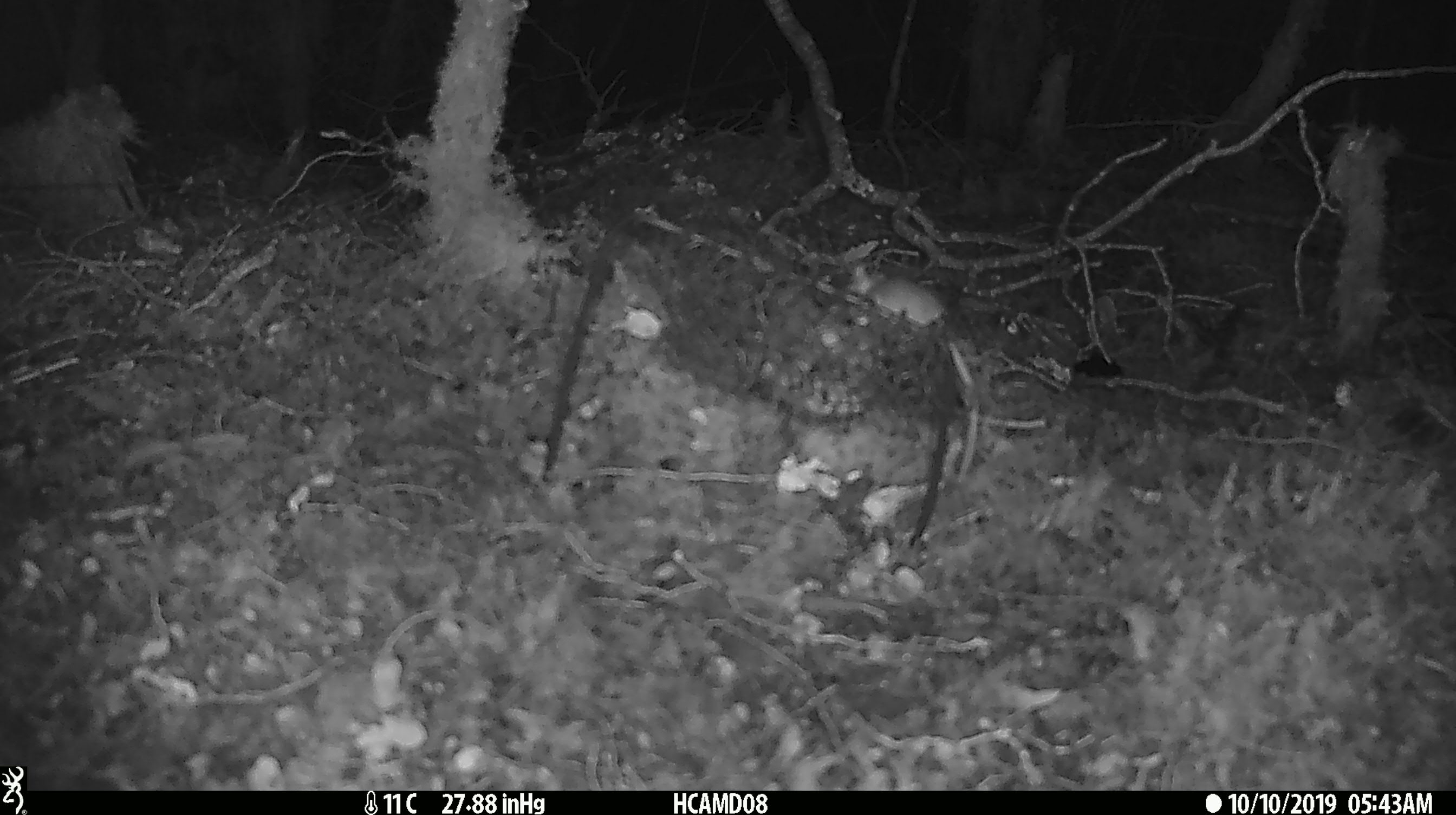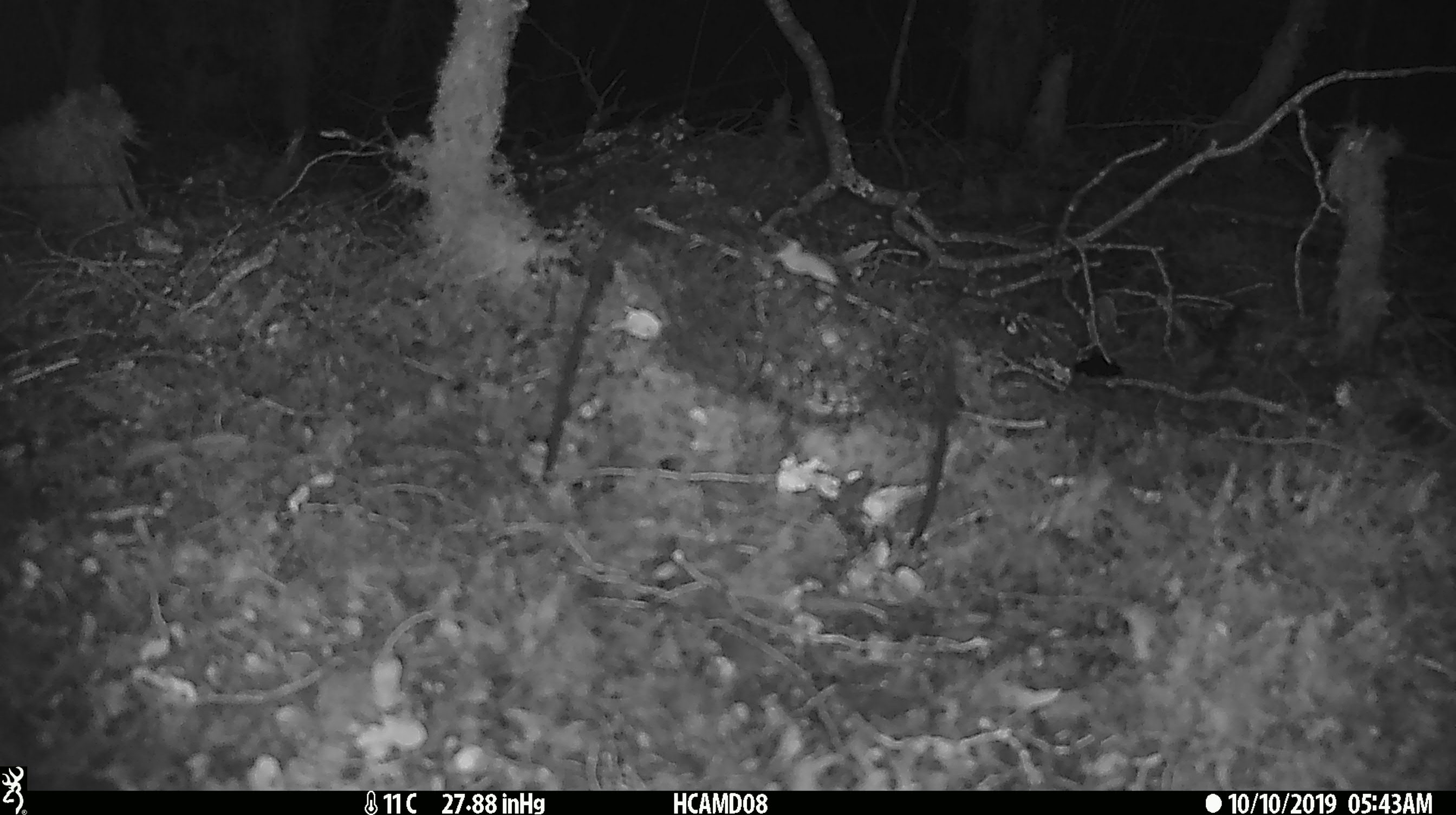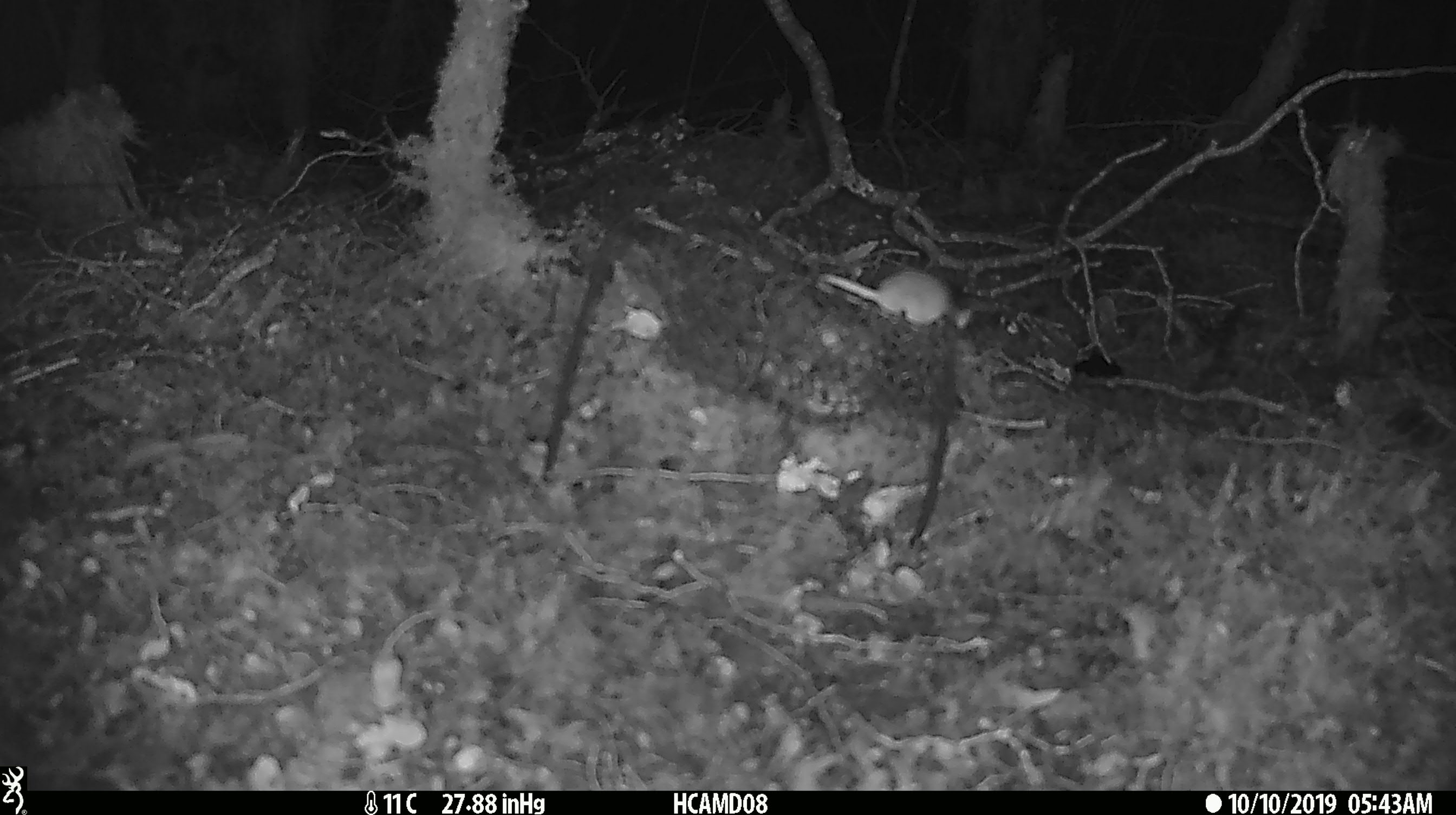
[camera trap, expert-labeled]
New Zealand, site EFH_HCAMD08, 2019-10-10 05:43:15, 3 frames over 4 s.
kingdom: Animalia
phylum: Chordata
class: Mammalia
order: Rodentia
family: Muridae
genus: Mus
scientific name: Mus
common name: mouse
Mouse (Mus).